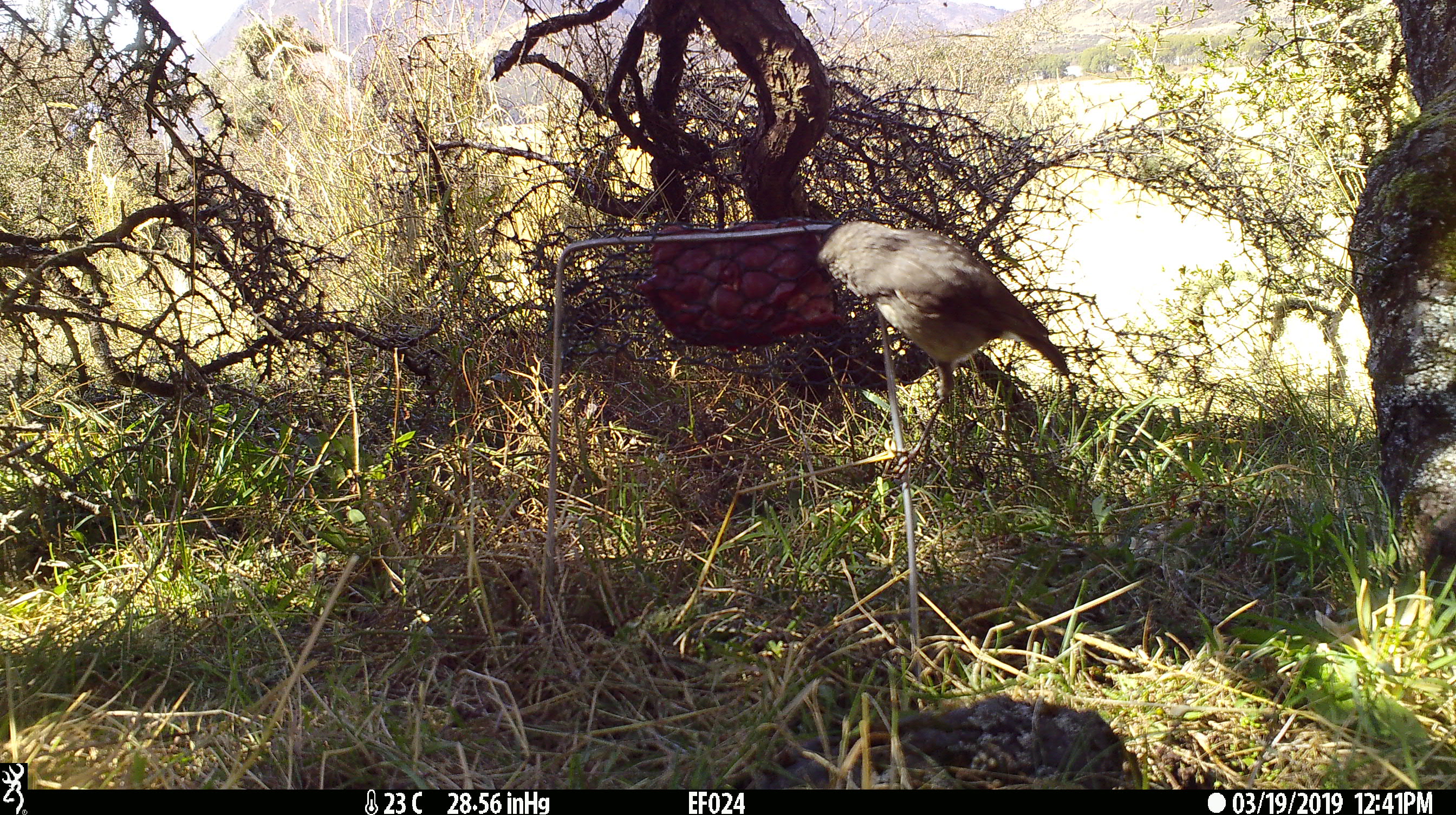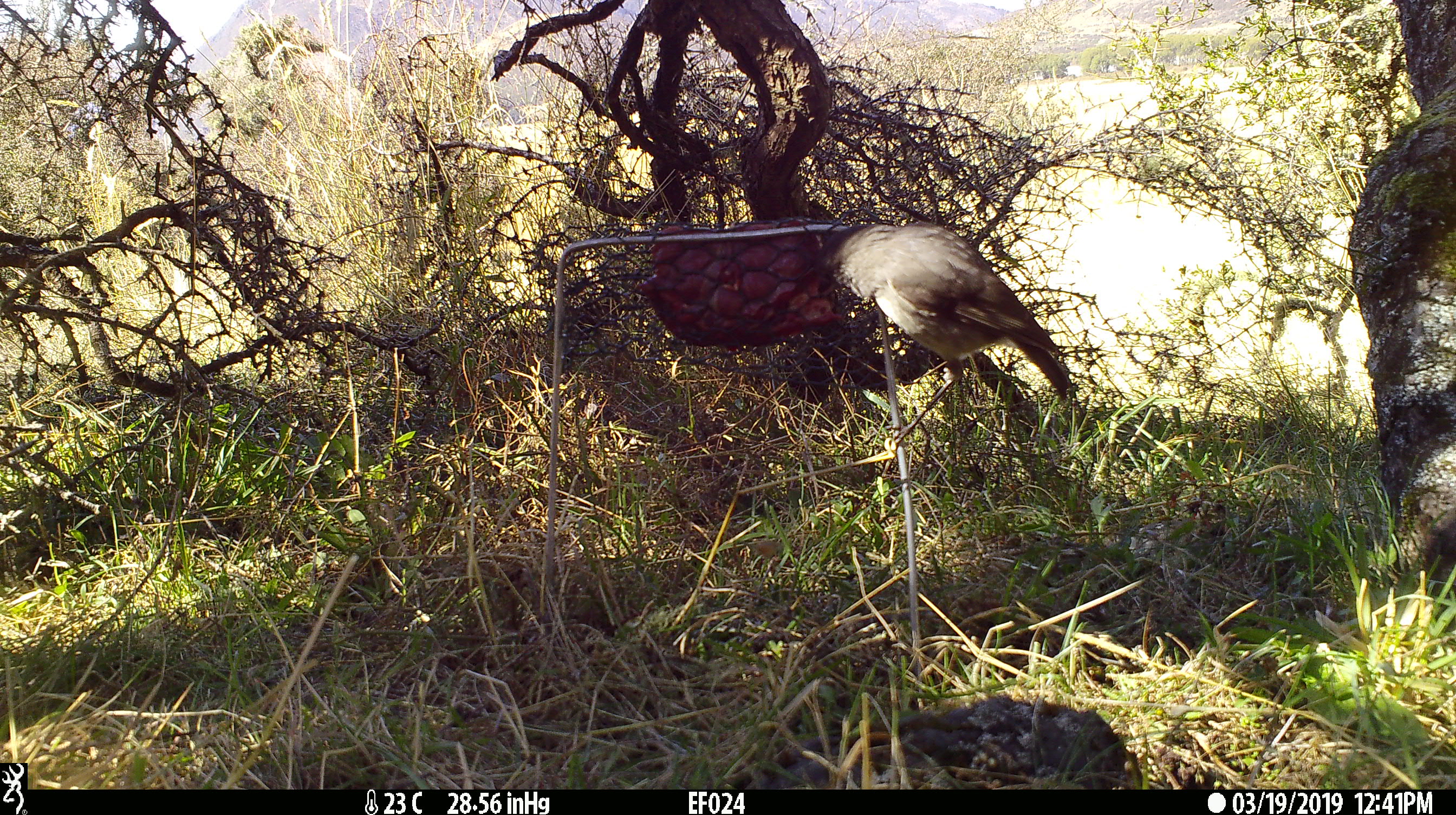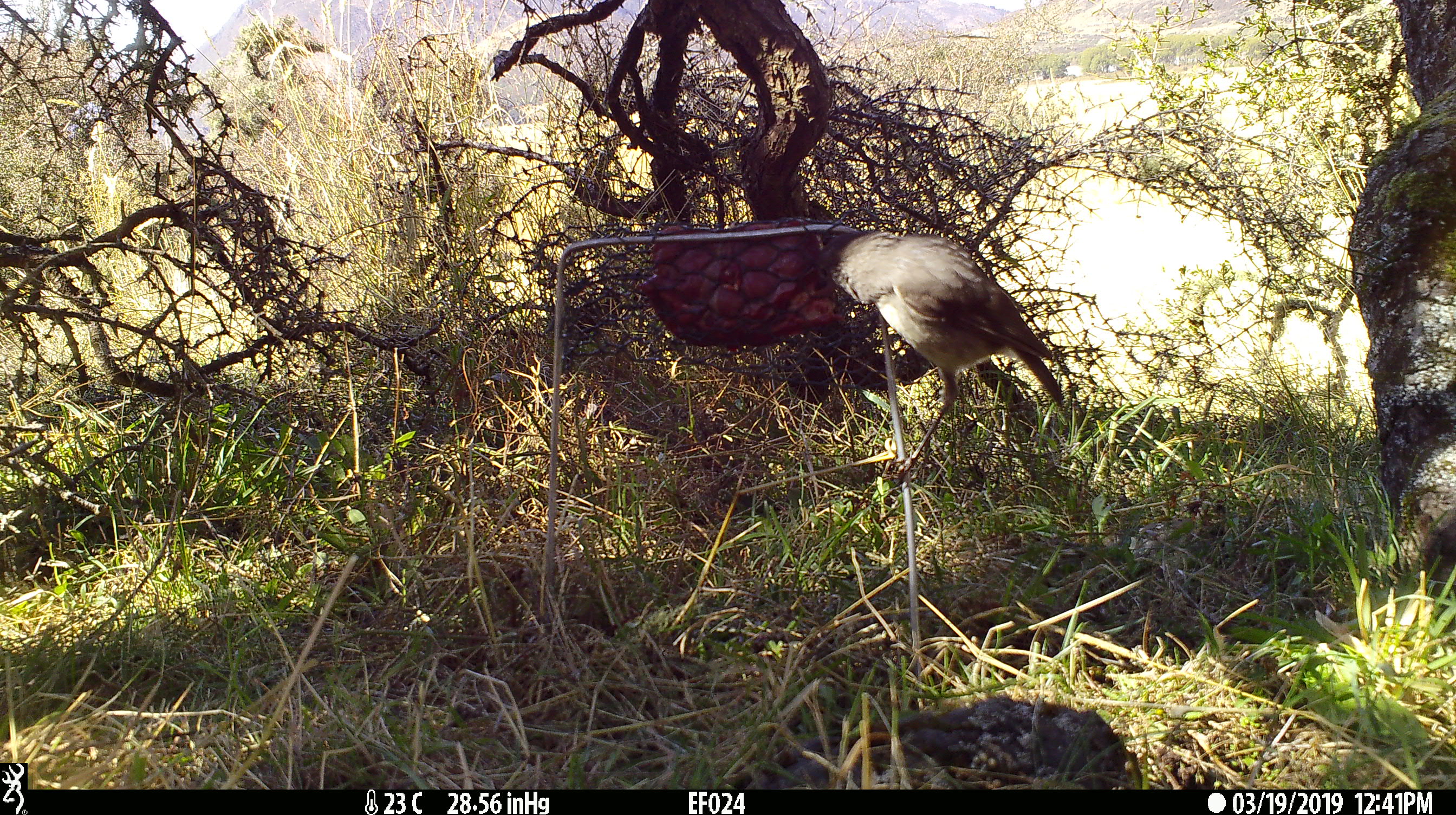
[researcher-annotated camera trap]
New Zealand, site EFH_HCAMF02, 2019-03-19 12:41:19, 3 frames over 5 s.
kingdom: Animalia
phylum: Chordata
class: Aves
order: Passeriformes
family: Petroicidae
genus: Petroica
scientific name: Petroica australis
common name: new zealand robin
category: robin